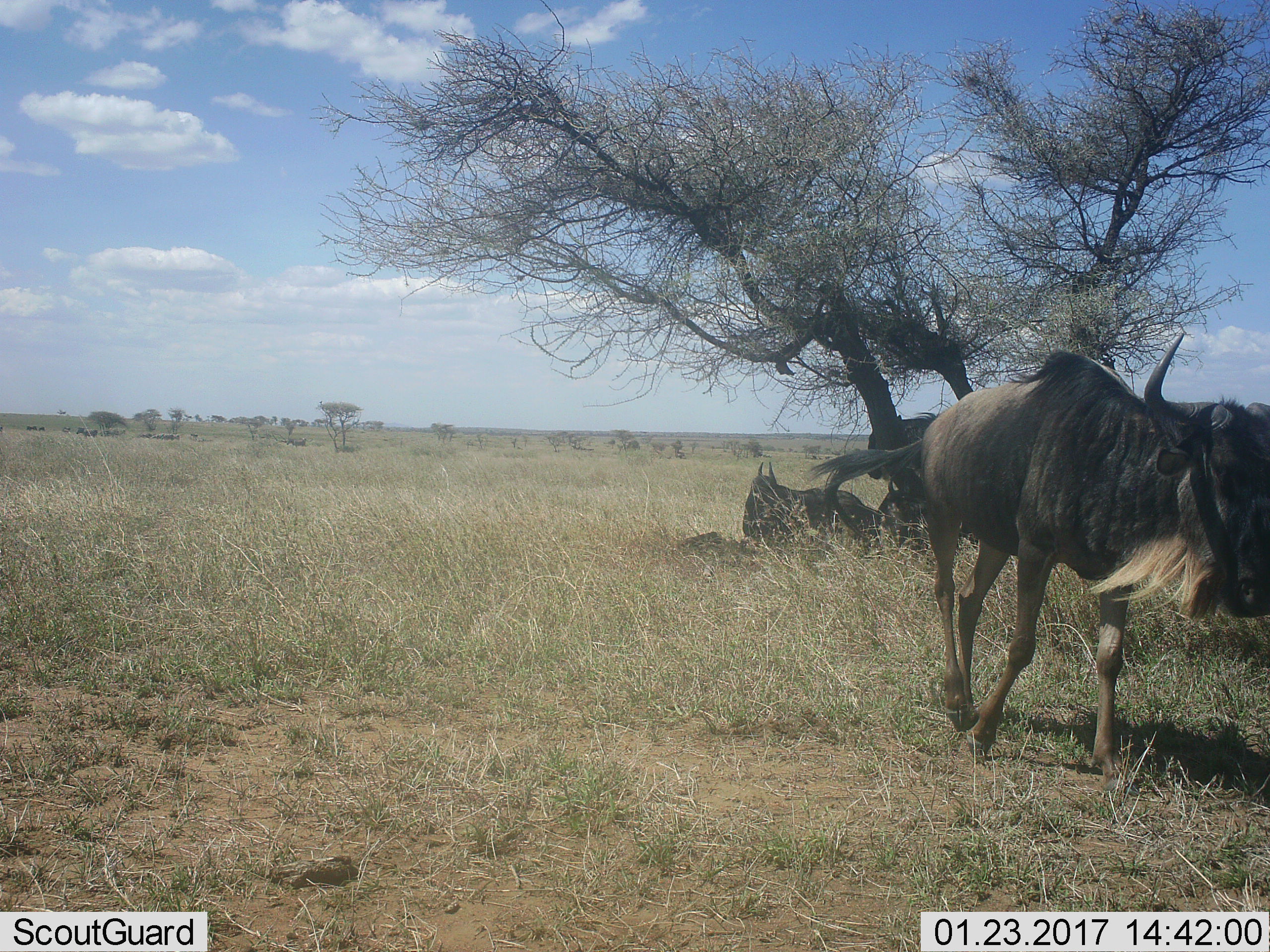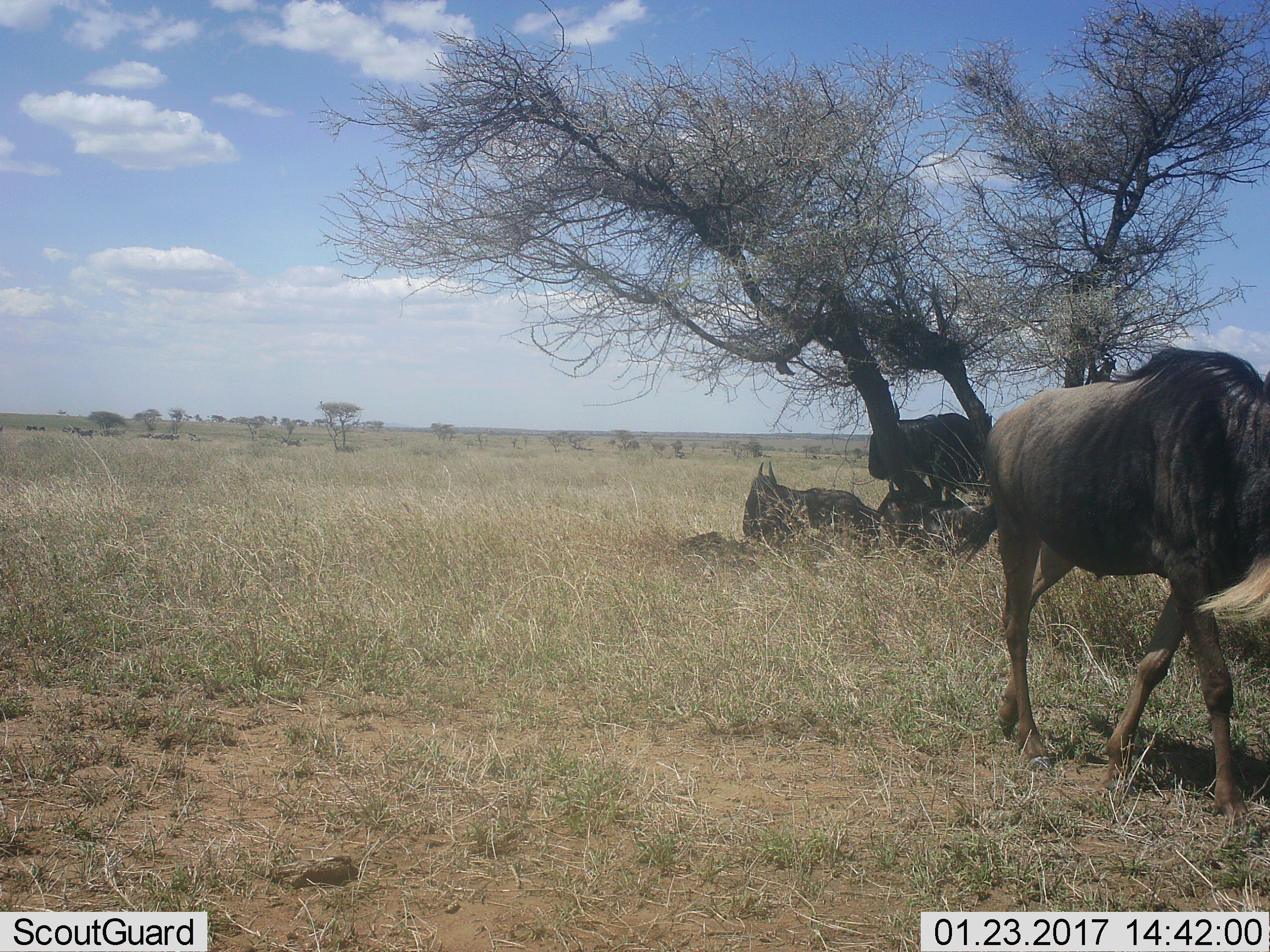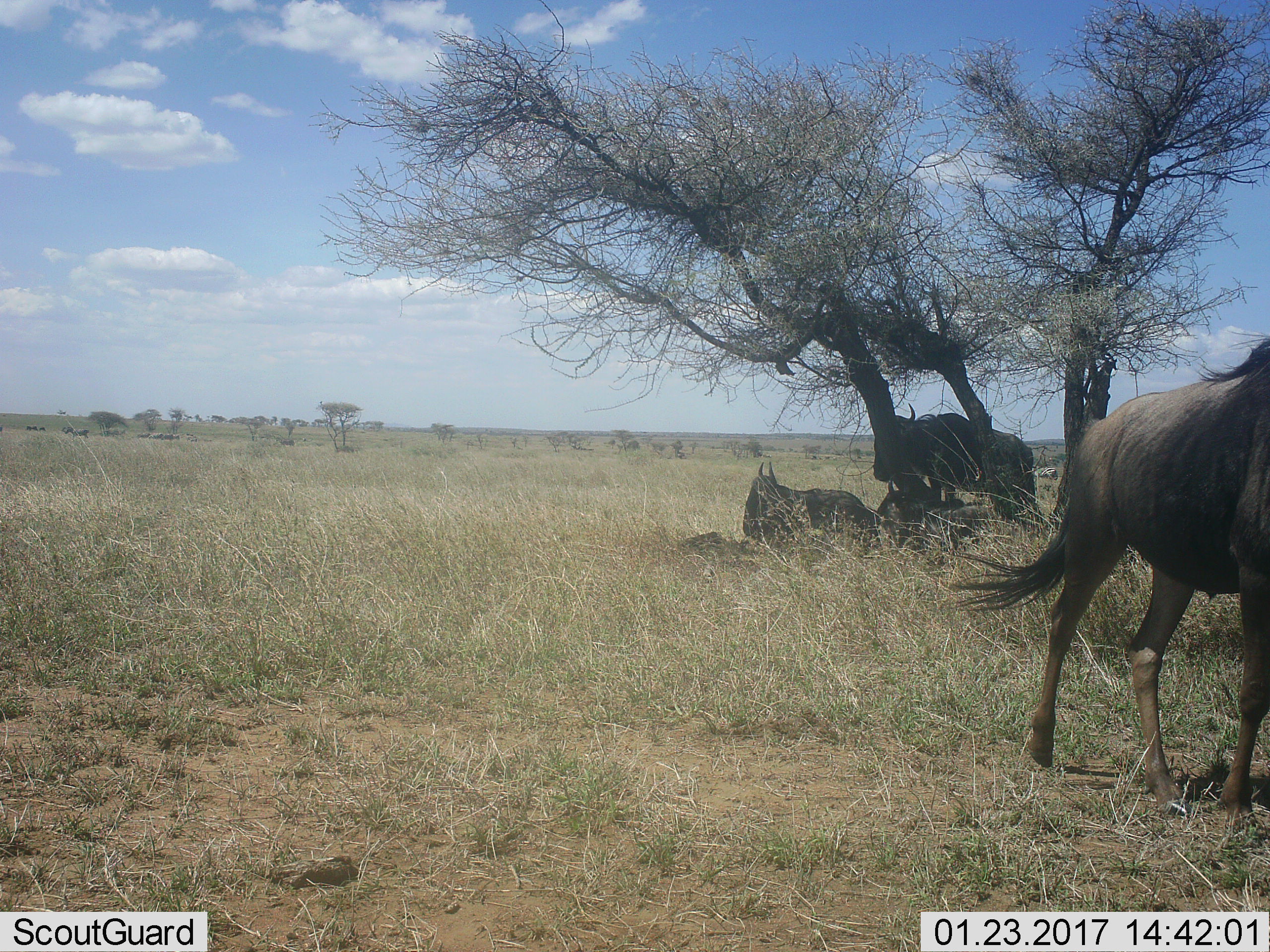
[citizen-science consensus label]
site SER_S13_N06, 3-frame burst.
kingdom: Animalia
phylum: Chordata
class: Mammalia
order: Artiodactyla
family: Bovidae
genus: Connochaetes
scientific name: Connochaetes taurinus taurinus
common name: blue wildebeest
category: wildebeestblue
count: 4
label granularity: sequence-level